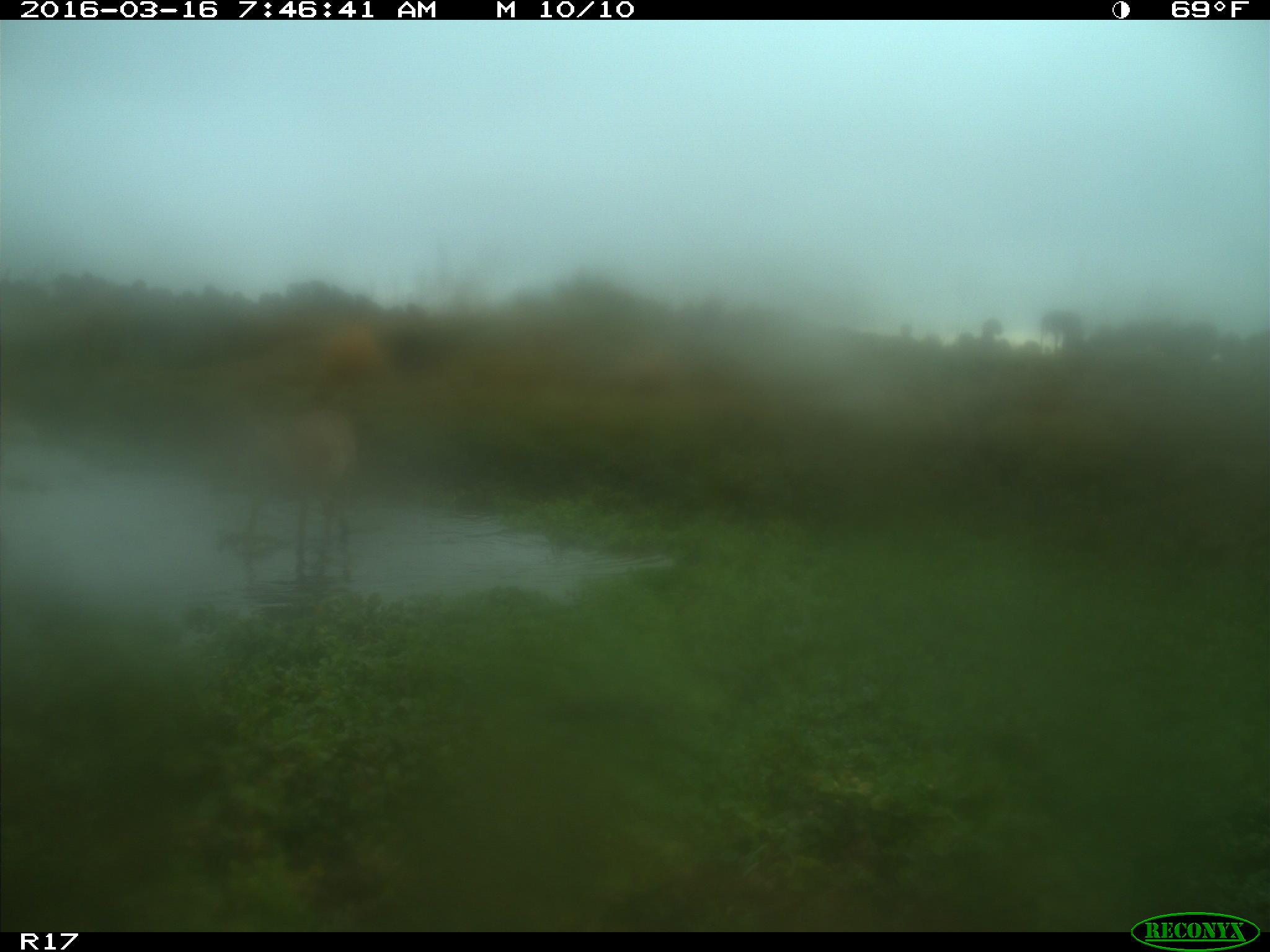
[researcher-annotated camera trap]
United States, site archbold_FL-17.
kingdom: Animalia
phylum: Chordata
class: Mammalia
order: Artiodactyla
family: Bovidae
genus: Bos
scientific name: Bos taurus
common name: domestic cow